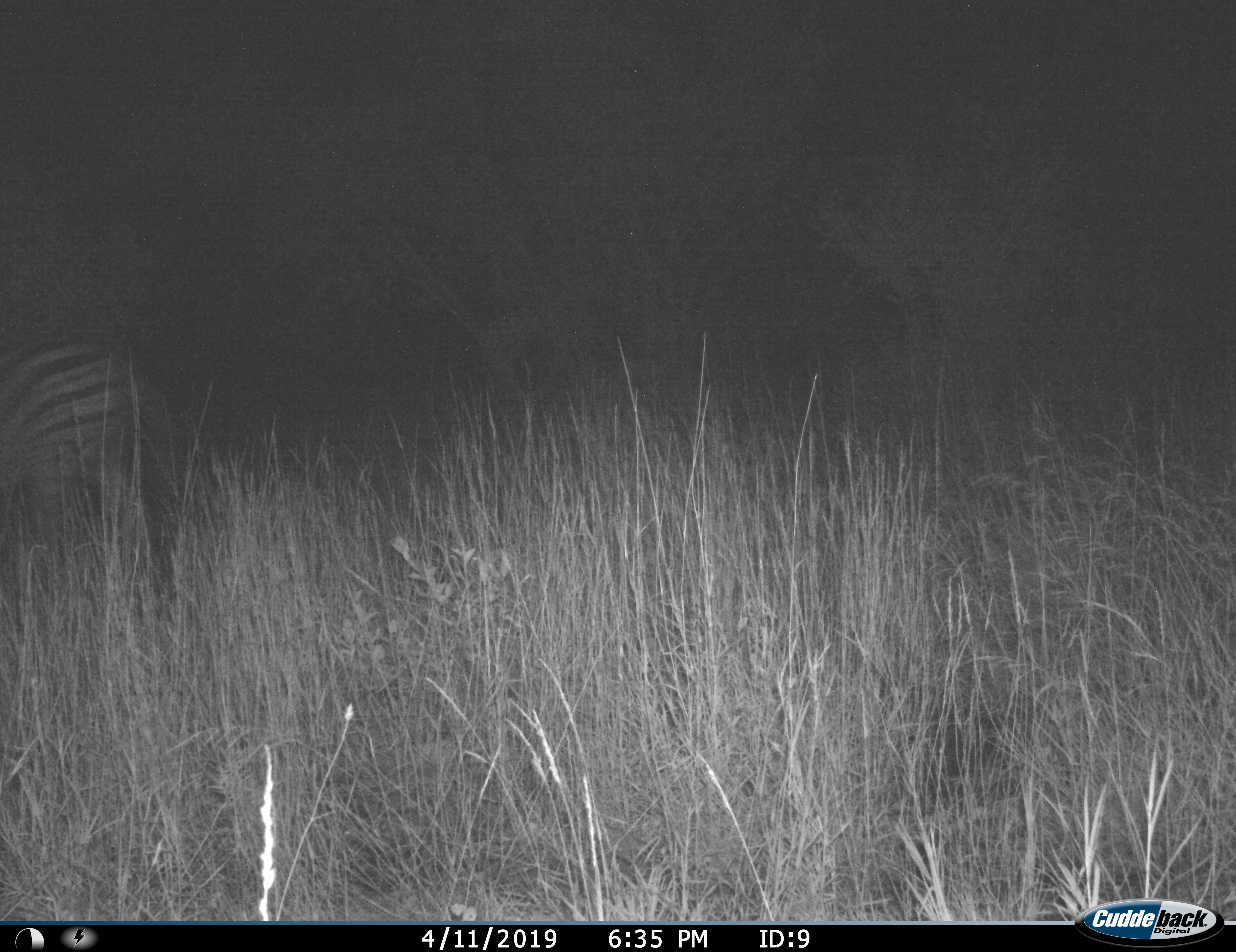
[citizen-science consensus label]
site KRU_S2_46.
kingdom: Animalia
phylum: Chordata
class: Mammalia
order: Perissodactyla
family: Equidae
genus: Equus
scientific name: Equus quagga burchellii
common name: burchell's zebra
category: zebraburchells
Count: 1.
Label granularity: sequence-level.